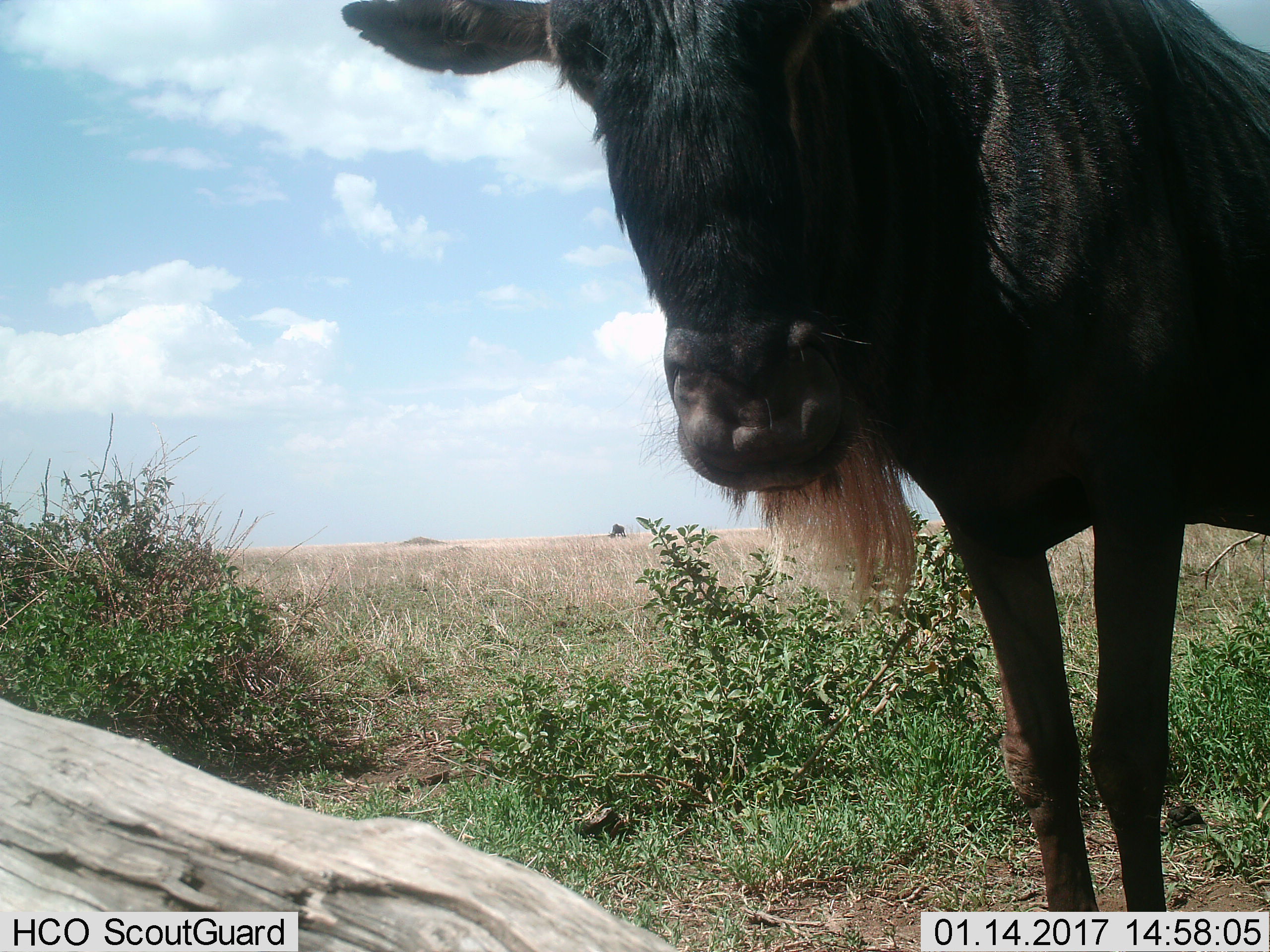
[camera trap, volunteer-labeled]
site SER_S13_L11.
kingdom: Animalia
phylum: Chordata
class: Mammalia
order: Artiodactyla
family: Bovidae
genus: Connochaetes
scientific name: Connochaetes taurinus taurinus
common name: blue wildebeest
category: wildebeestblue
Wildebeestblue (blue wildebeest) (Connochaetes taurinus taurinus), count 1. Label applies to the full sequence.